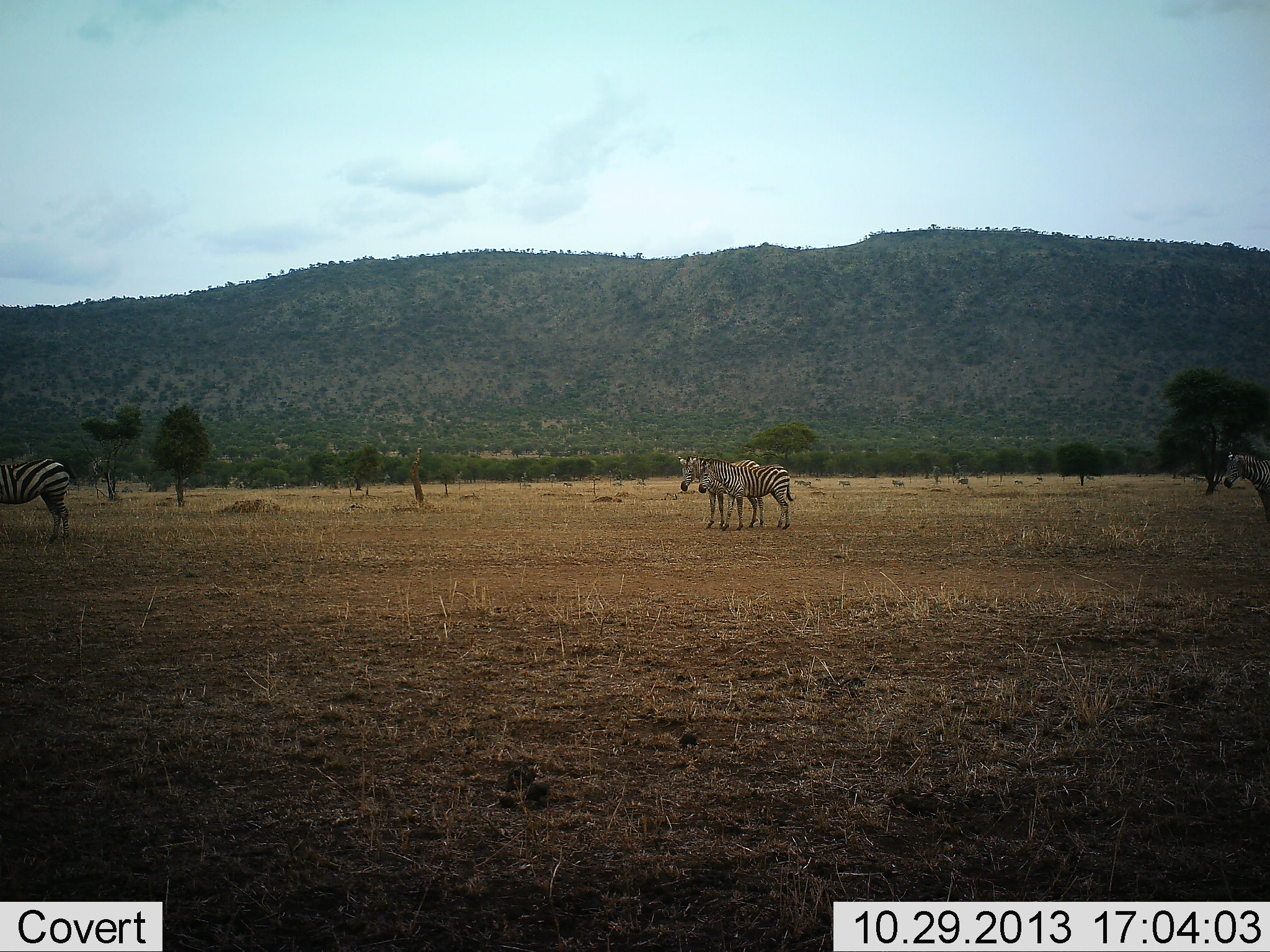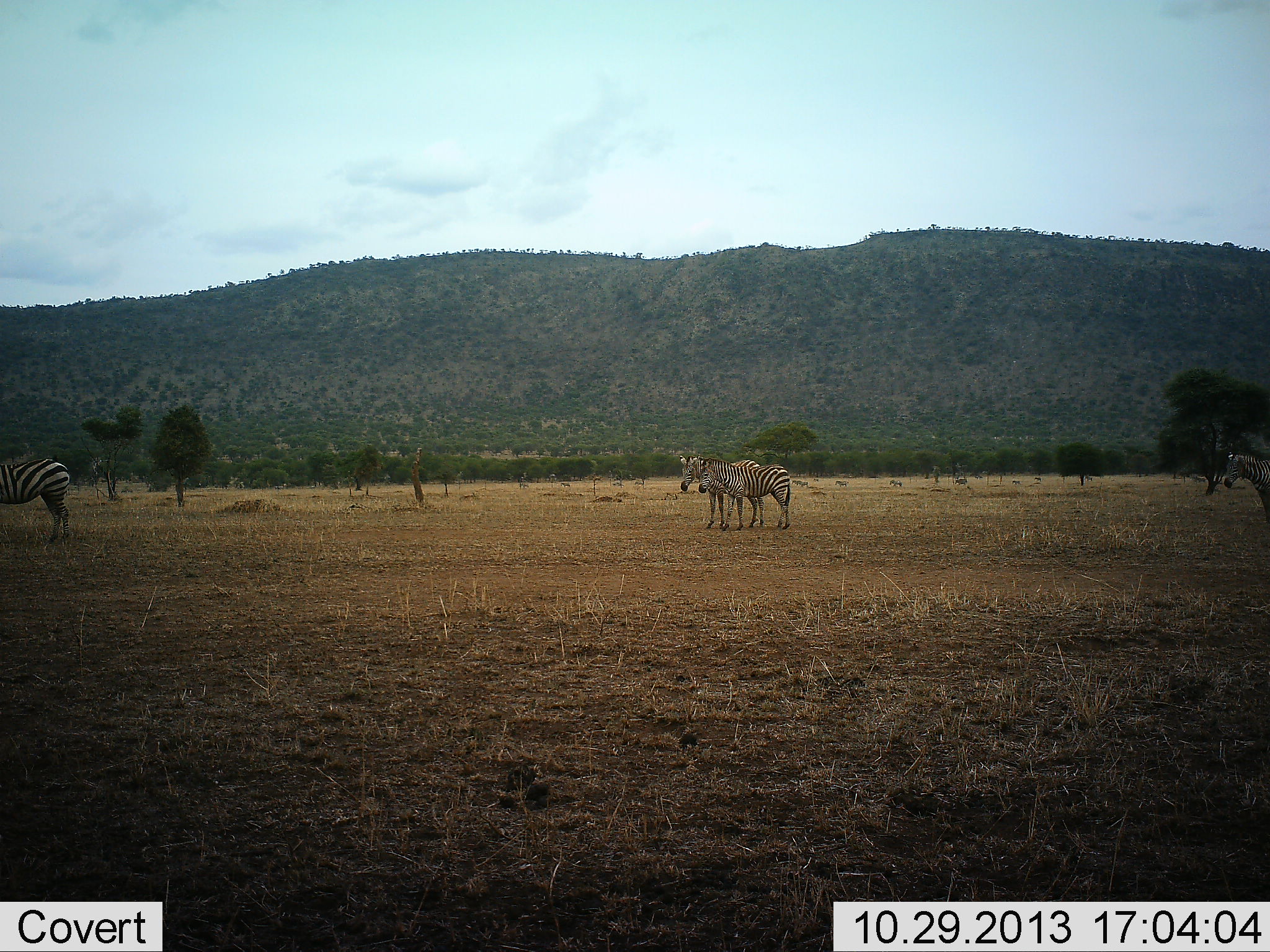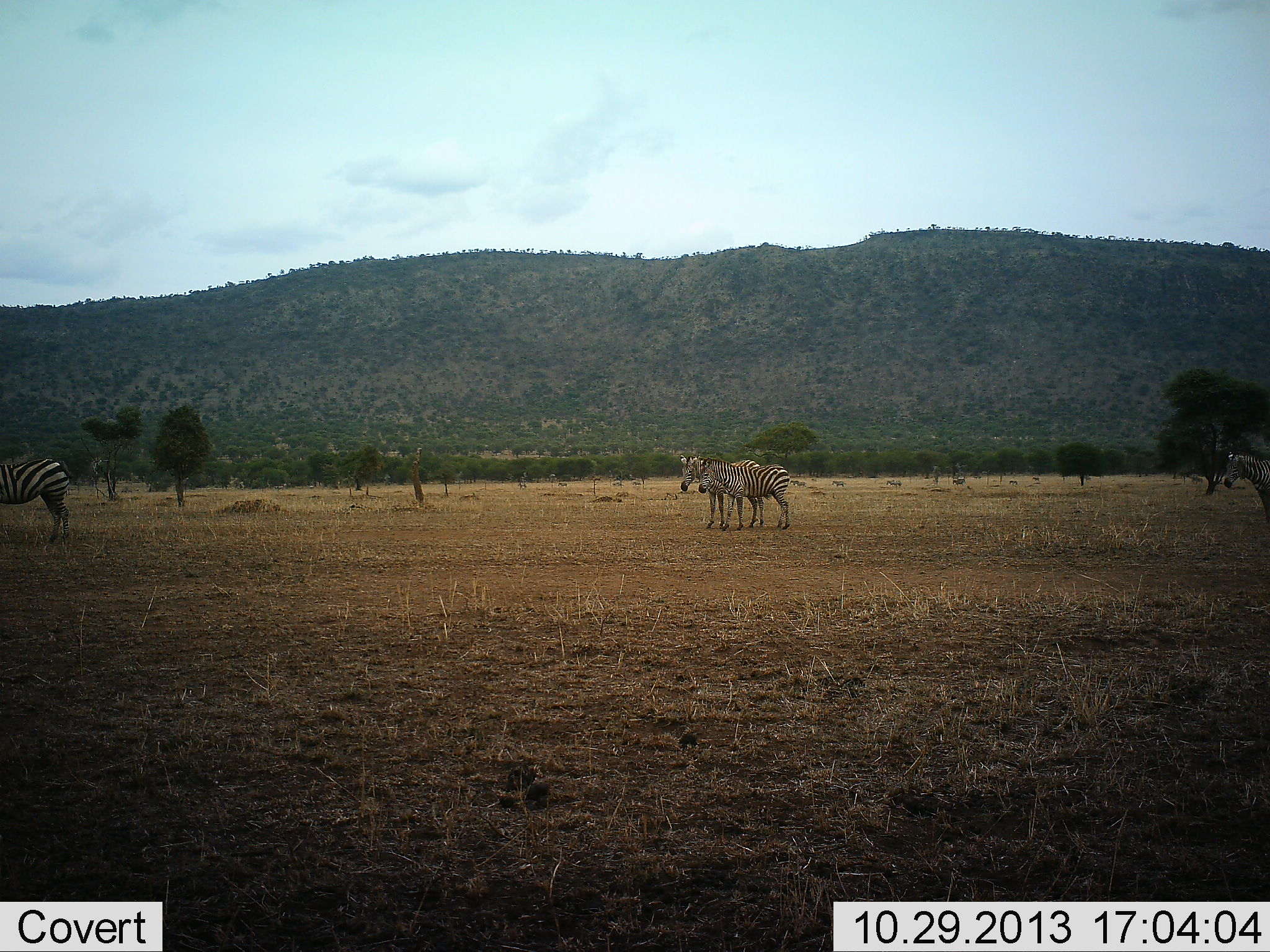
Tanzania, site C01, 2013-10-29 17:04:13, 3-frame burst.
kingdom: Animalia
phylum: Chordata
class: Mammalia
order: Perissodactyla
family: Equidae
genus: Equus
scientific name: Equus quagga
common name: plains zebra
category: zebra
Zebra (plains zebra) (Equus quagga), count 4. Behavior (volunteer vote fractions): standing 91%, resting 9%, moving 18%, interacting 18%. Young present (vote fraction): 9%. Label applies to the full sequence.